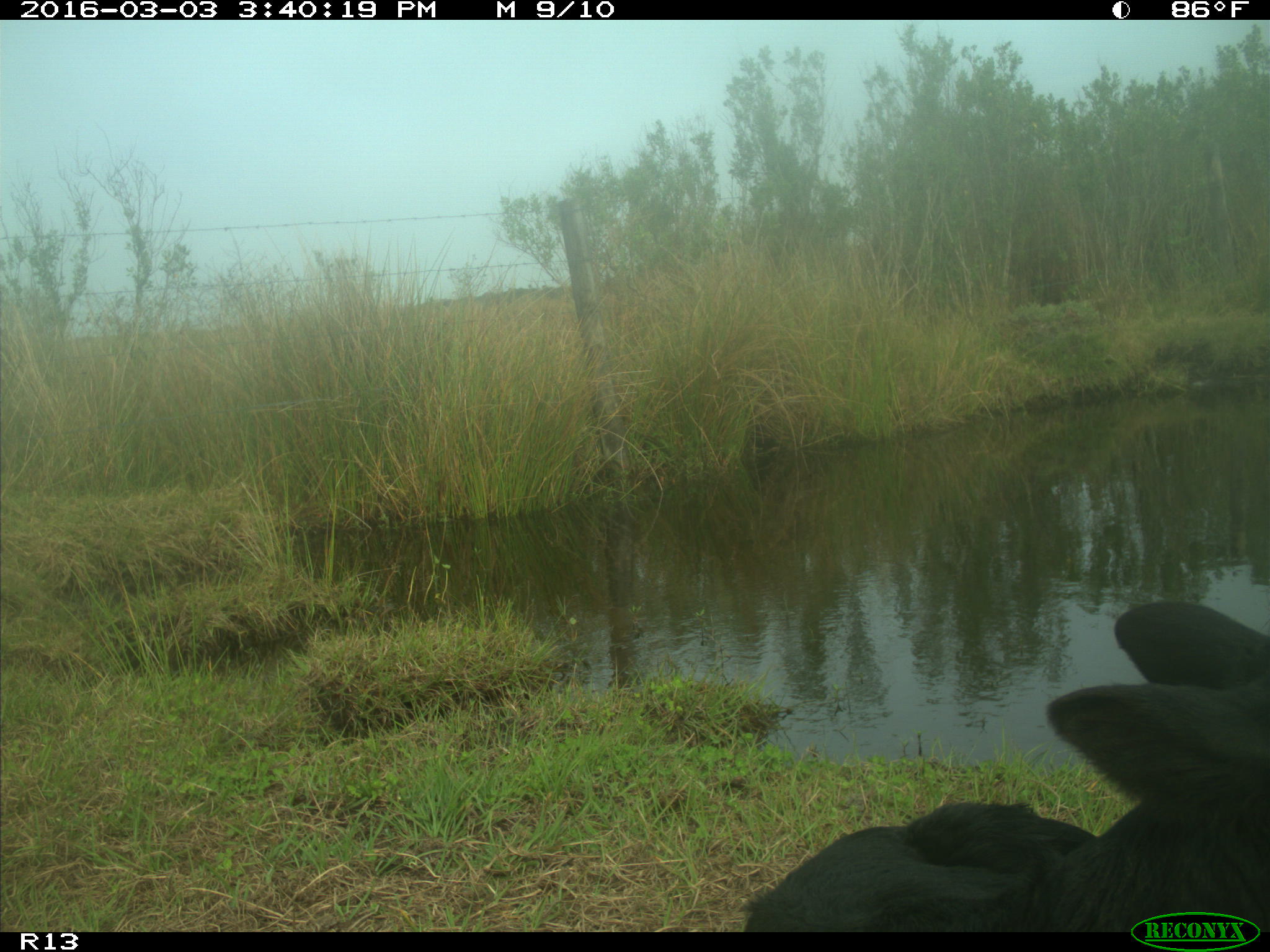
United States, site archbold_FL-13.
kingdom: Animalia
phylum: Chordata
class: Mammalia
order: Artiodactyla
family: Bovidae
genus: Bos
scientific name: Bos taurus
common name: domestic cow